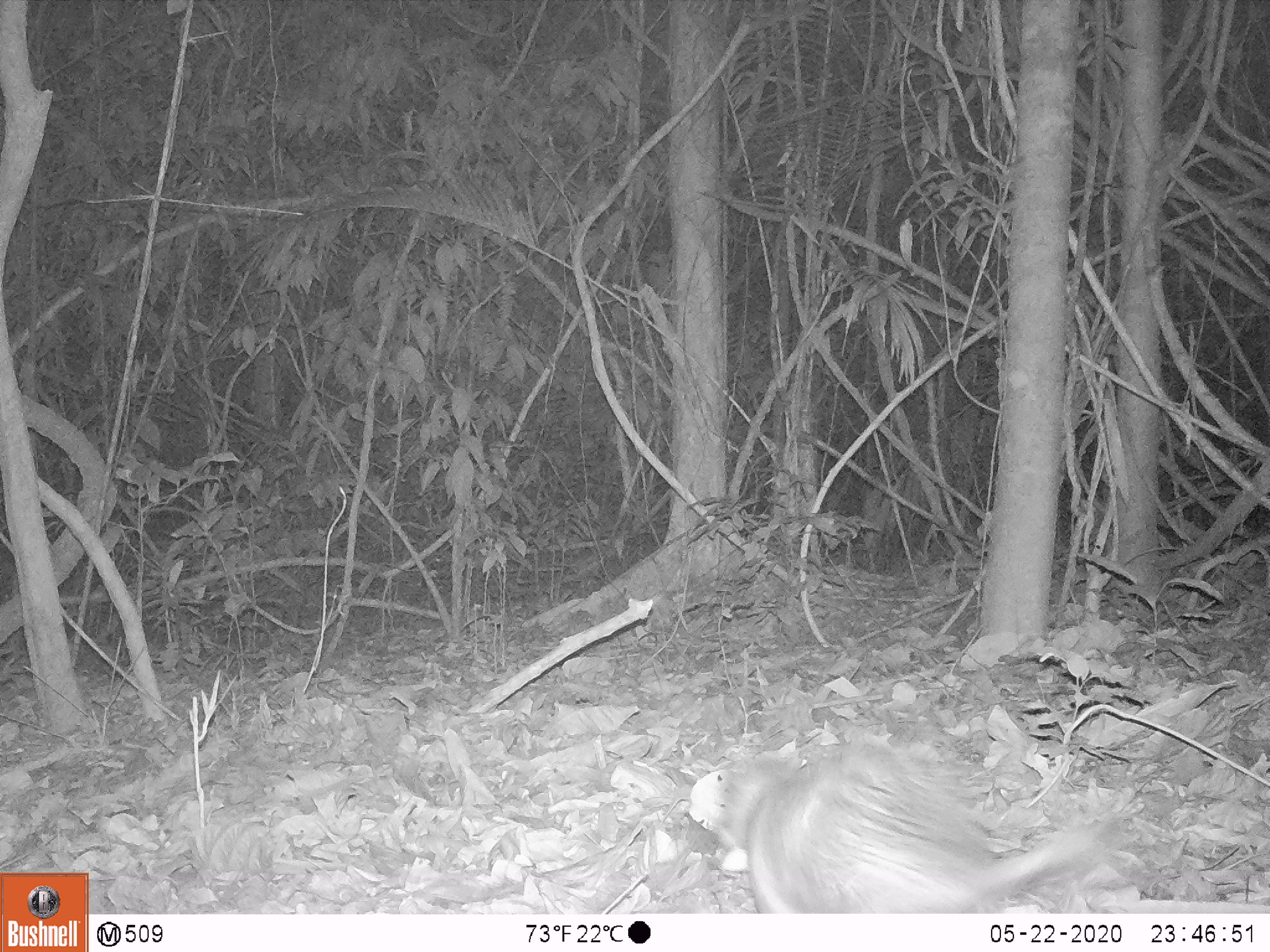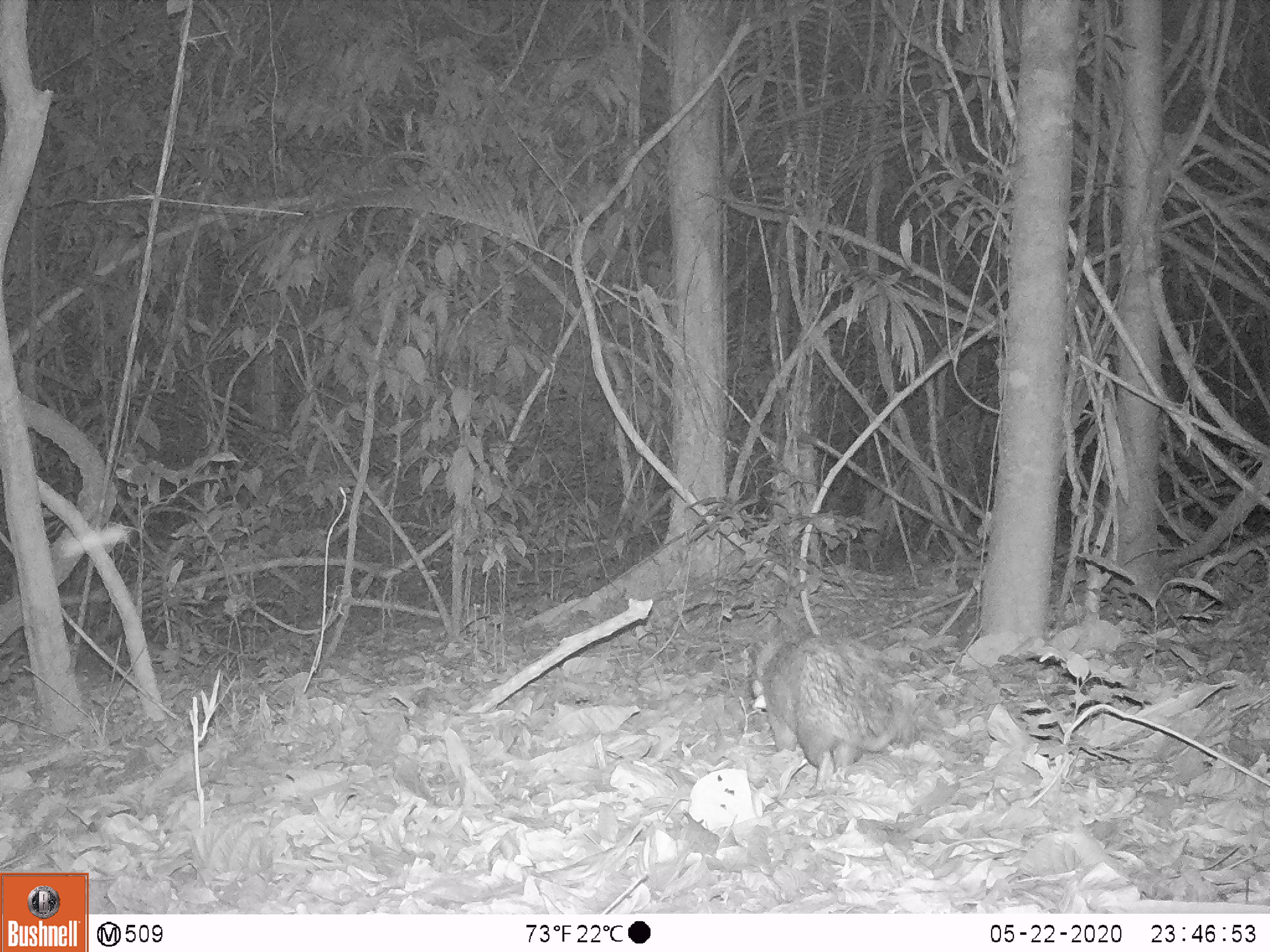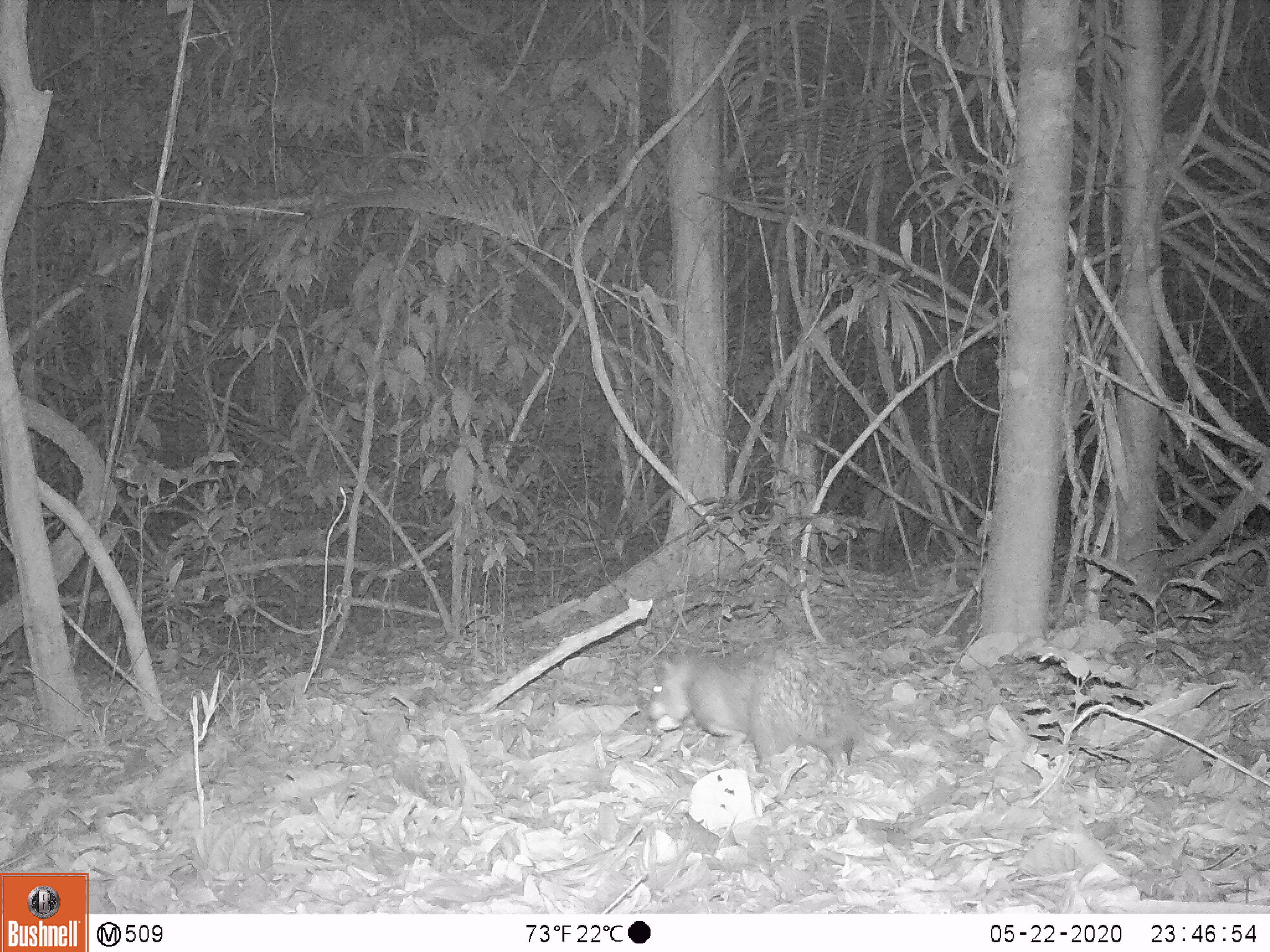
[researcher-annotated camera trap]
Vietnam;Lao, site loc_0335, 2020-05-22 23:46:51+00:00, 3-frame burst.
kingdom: Animalia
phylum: Chordata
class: Mammalia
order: Rodentia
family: Hystricidae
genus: Atherurus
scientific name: Atherurus macrourus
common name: asiatic brush-tailed porcupine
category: asiatic brush tailed porcupine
Asiatic brush tailed porcupine (asiatic brush-tailed porcupine) (Atherurus macrourus). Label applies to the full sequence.